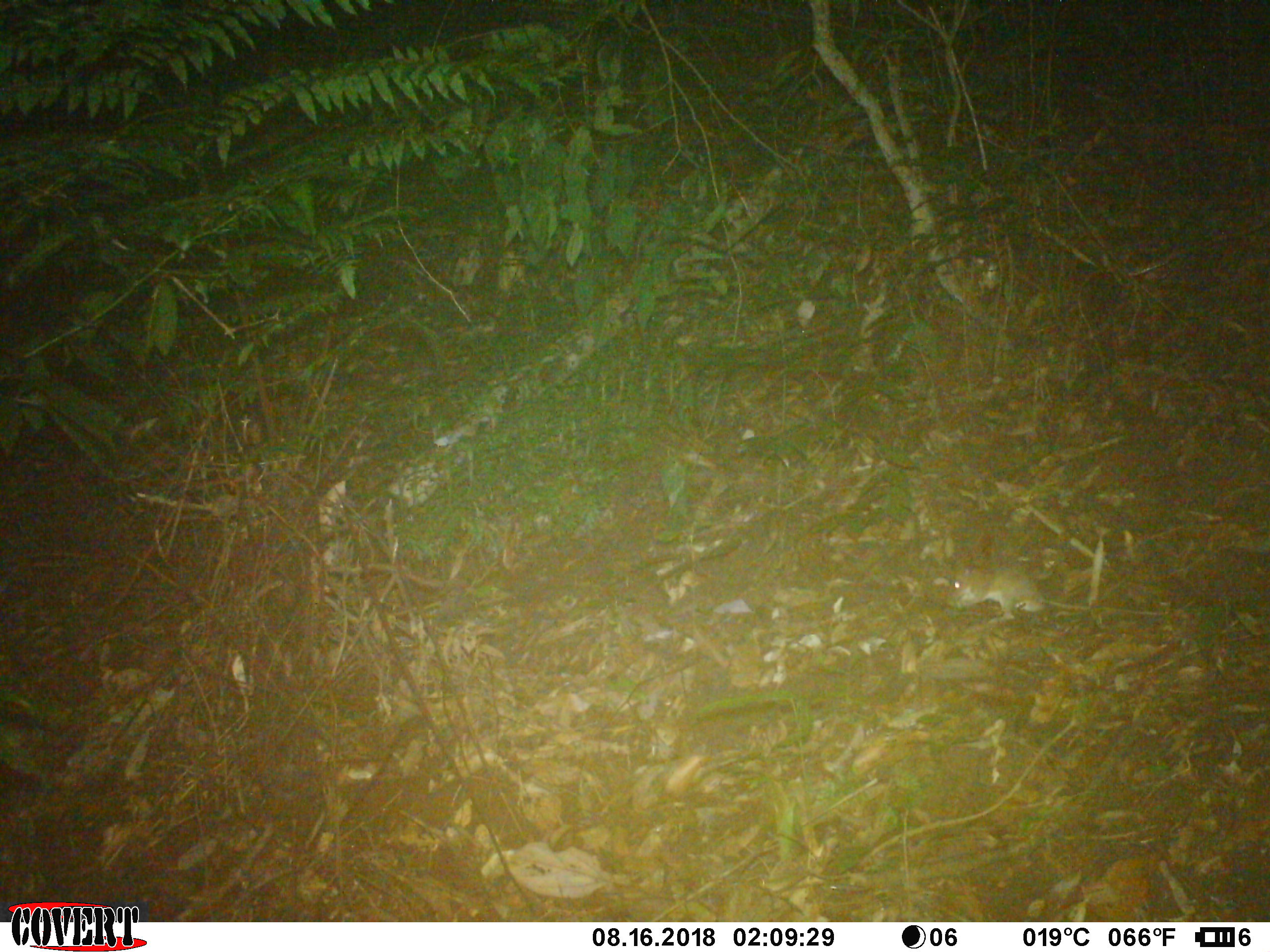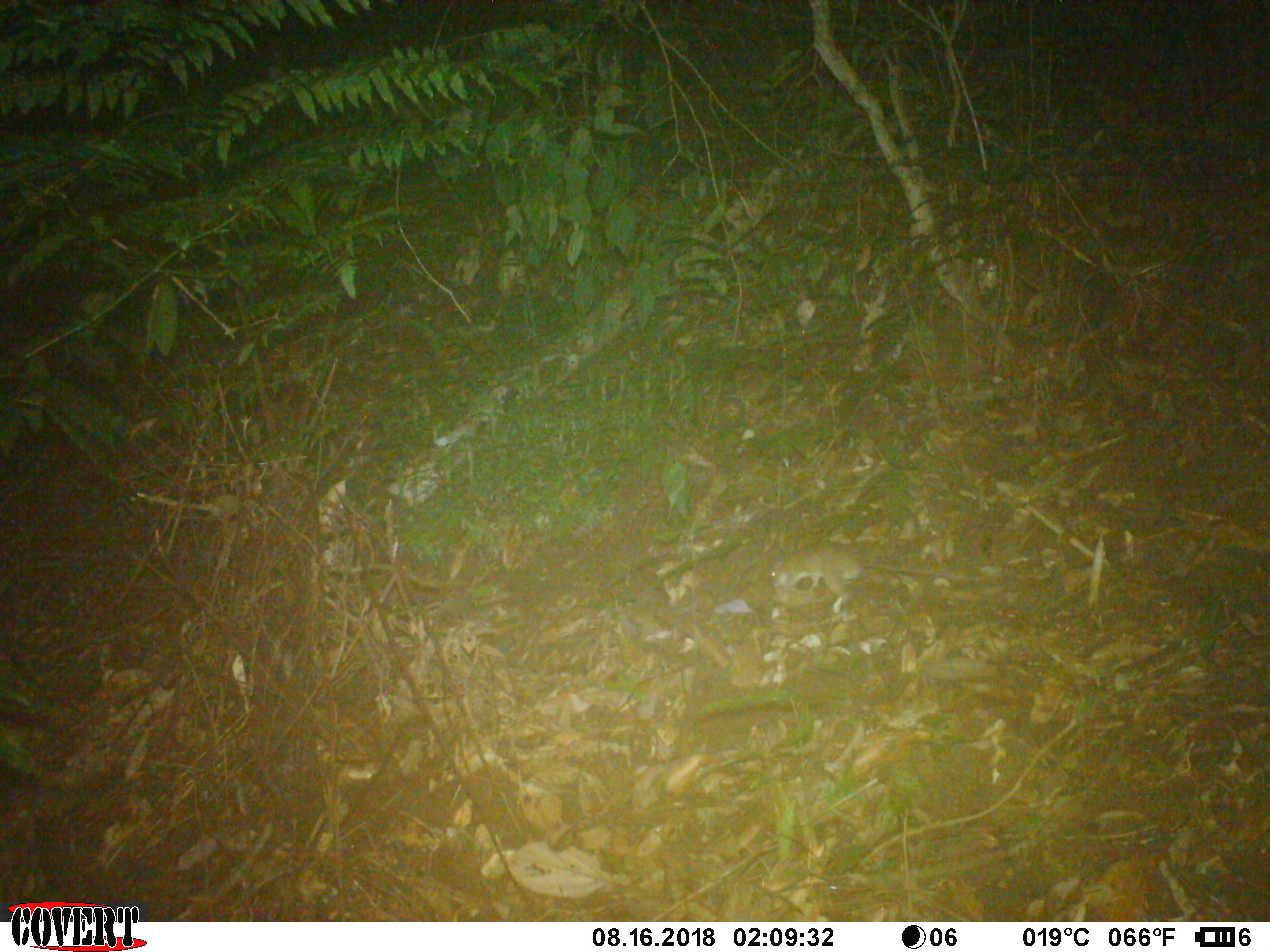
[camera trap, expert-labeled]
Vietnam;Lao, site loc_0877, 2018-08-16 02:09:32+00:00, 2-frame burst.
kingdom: Animalia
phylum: Chordata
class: Mammalia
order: Rodentia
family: Muridae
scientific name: Muridae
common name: old-world mice and rats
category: unidentified murid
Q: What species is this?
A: Unidentified murid (old-world mice and rats) (Muridae).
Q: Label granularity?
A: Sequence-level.